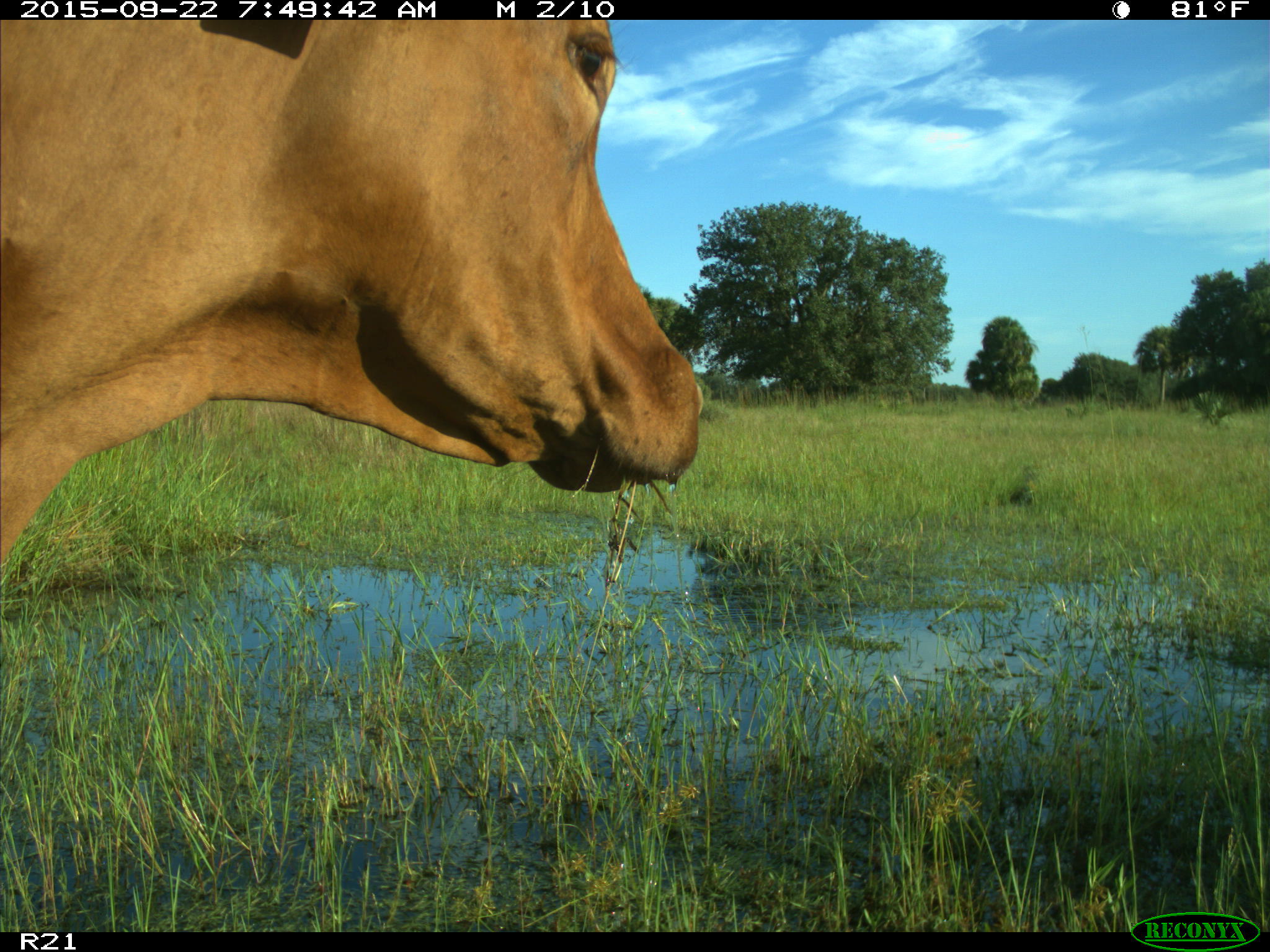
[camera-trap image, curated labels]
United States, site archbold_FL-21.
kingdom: Animalia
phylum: Chordata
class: Mammalia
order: Artiodactyla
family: Bovidae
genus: Bos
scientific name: Bos taurus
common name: domestic cow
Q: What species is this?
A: Bos taurus (domestic cow).